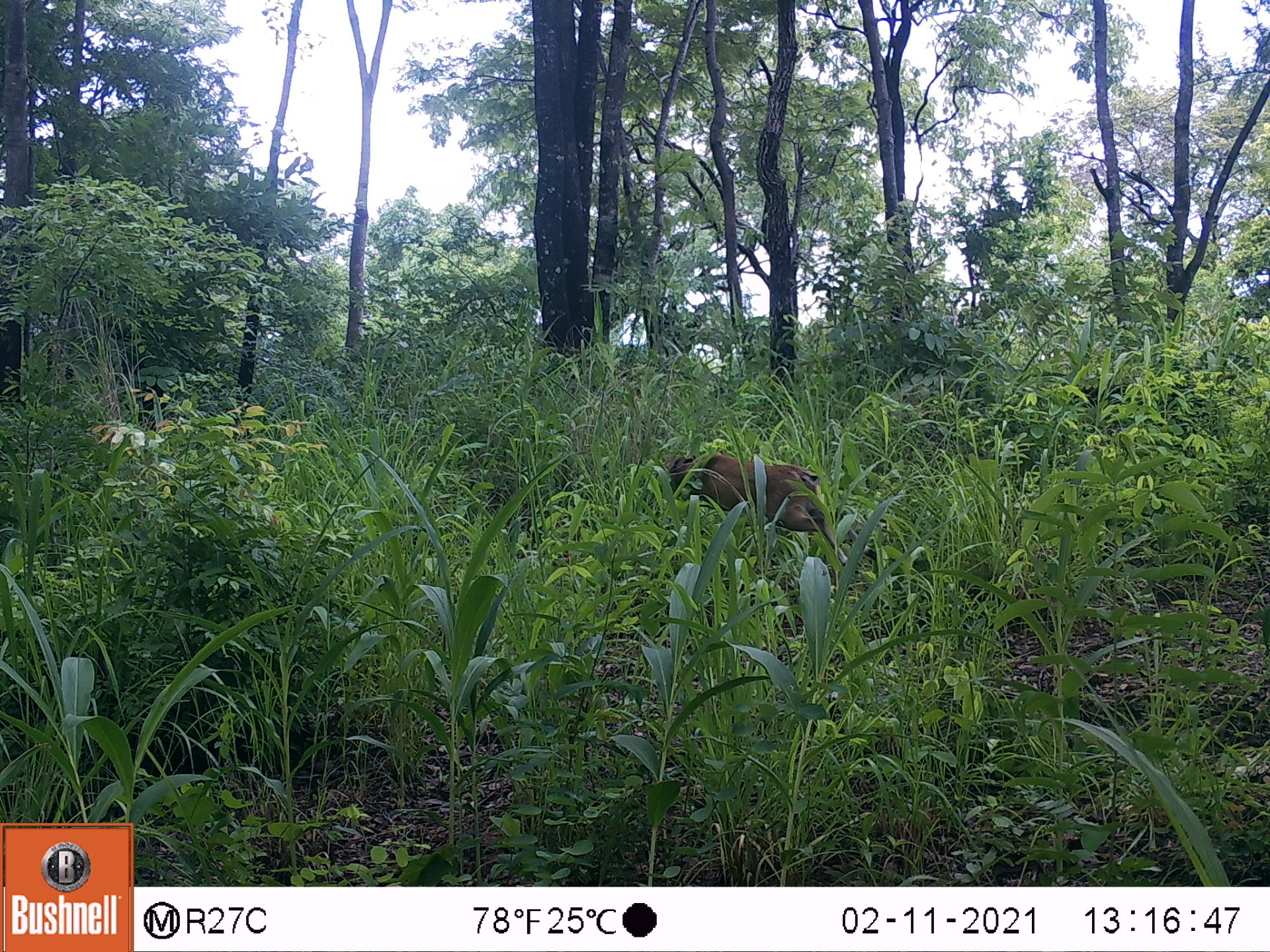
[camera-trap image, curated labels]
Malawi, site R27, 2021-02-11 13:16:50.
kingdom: Animalia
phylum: Chordata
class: Mammalia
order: Artiodactyla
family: Bovidae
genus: Sylvicapra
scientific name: Sylvicapra grimmia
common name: common duiker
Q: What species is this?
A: Common duiker (Sylvicapra grimmia).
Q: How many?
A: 1.